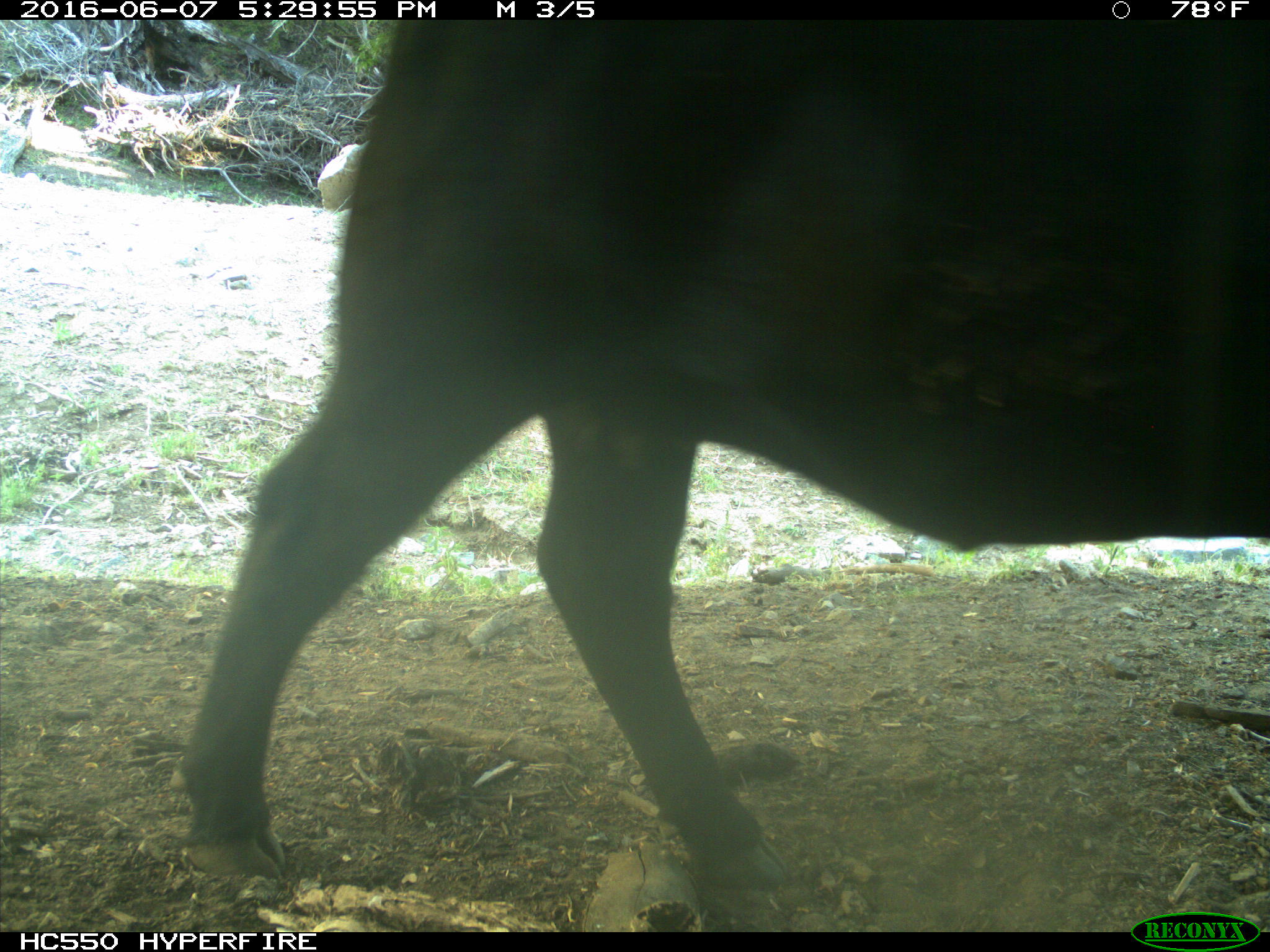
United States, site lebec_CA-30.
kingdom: Animalia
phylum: Chordata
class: Mammalia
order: Artiodactyla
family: Bovidae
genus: Bos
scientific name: Bos taurus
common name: domestic cow